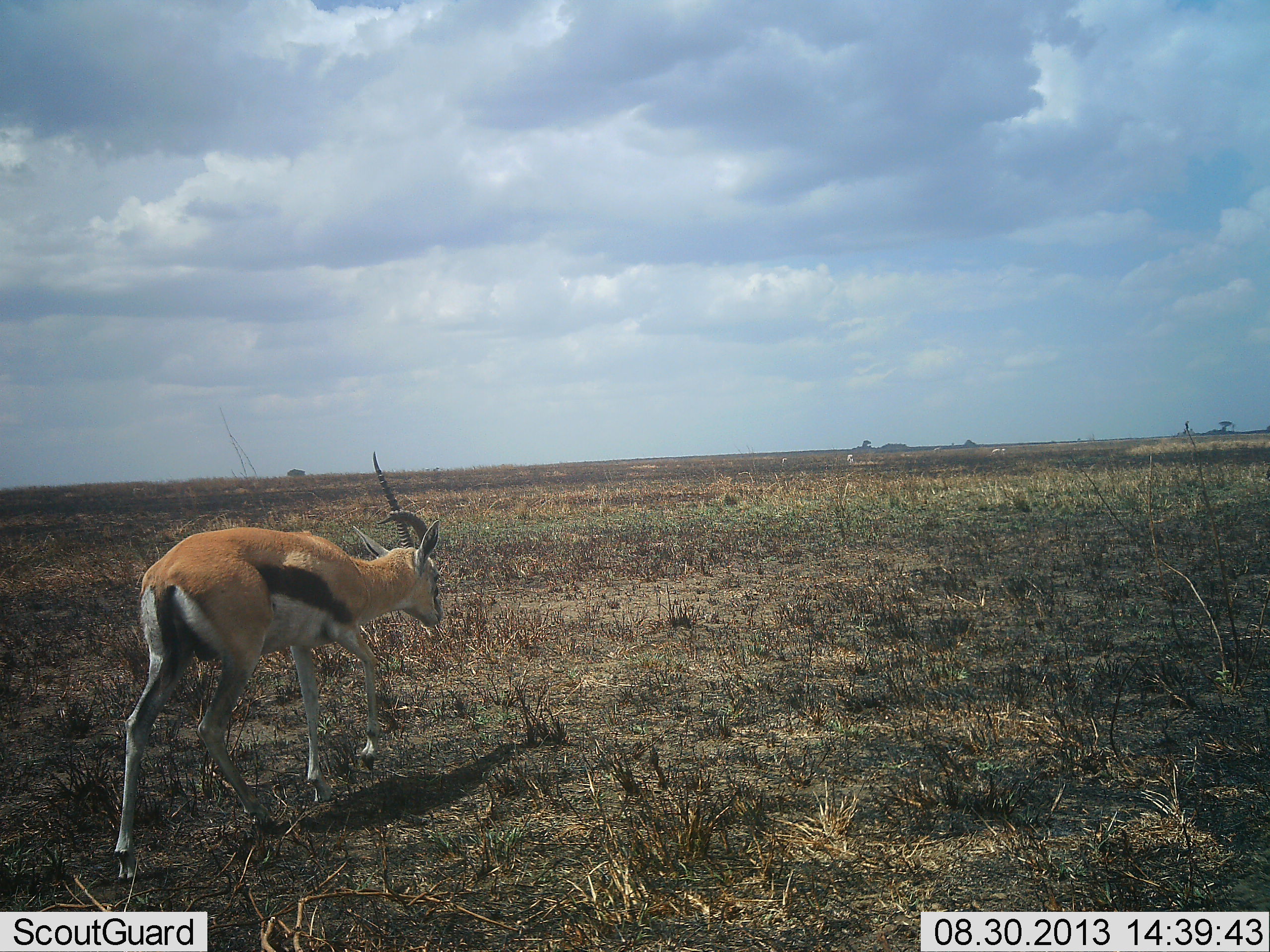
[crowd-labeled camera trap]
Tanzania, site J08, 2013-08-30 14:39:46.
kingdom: Animalia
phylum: Chordata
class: Mammalia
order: Artiodactyla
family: Bovidae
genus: Eudorcas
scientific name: Eudorcas thomsonii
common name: thomson's gazelle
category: gazellethomsons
Gazellethomsons (thomson's gazelle) (Eudorcas thomsonii), count 1. Behavior (volunteer vote fractions): standing 12%, resting 0%, moving 83%, interacting 0%. Young present (vote fraction): 0%. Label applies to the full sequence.